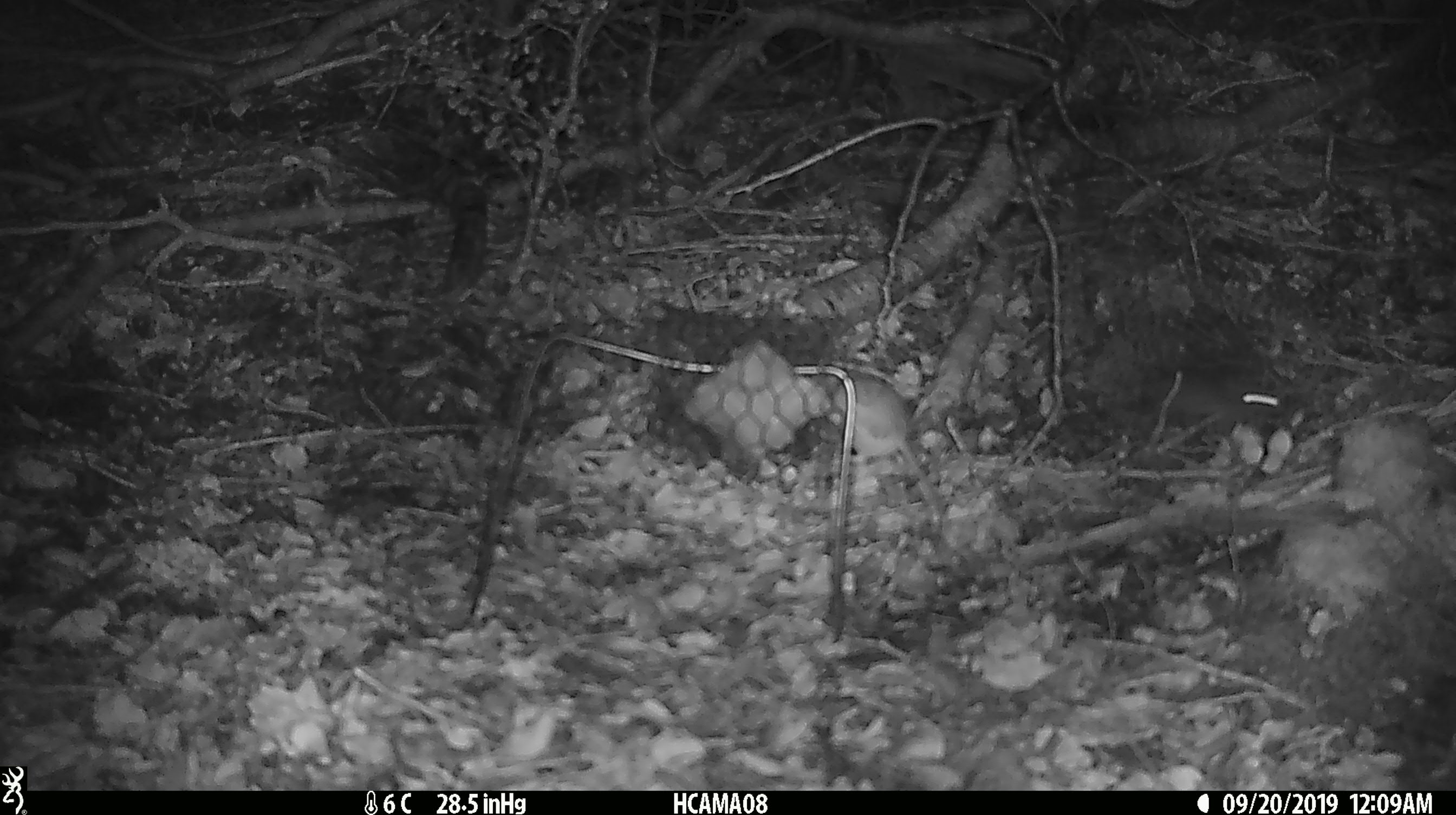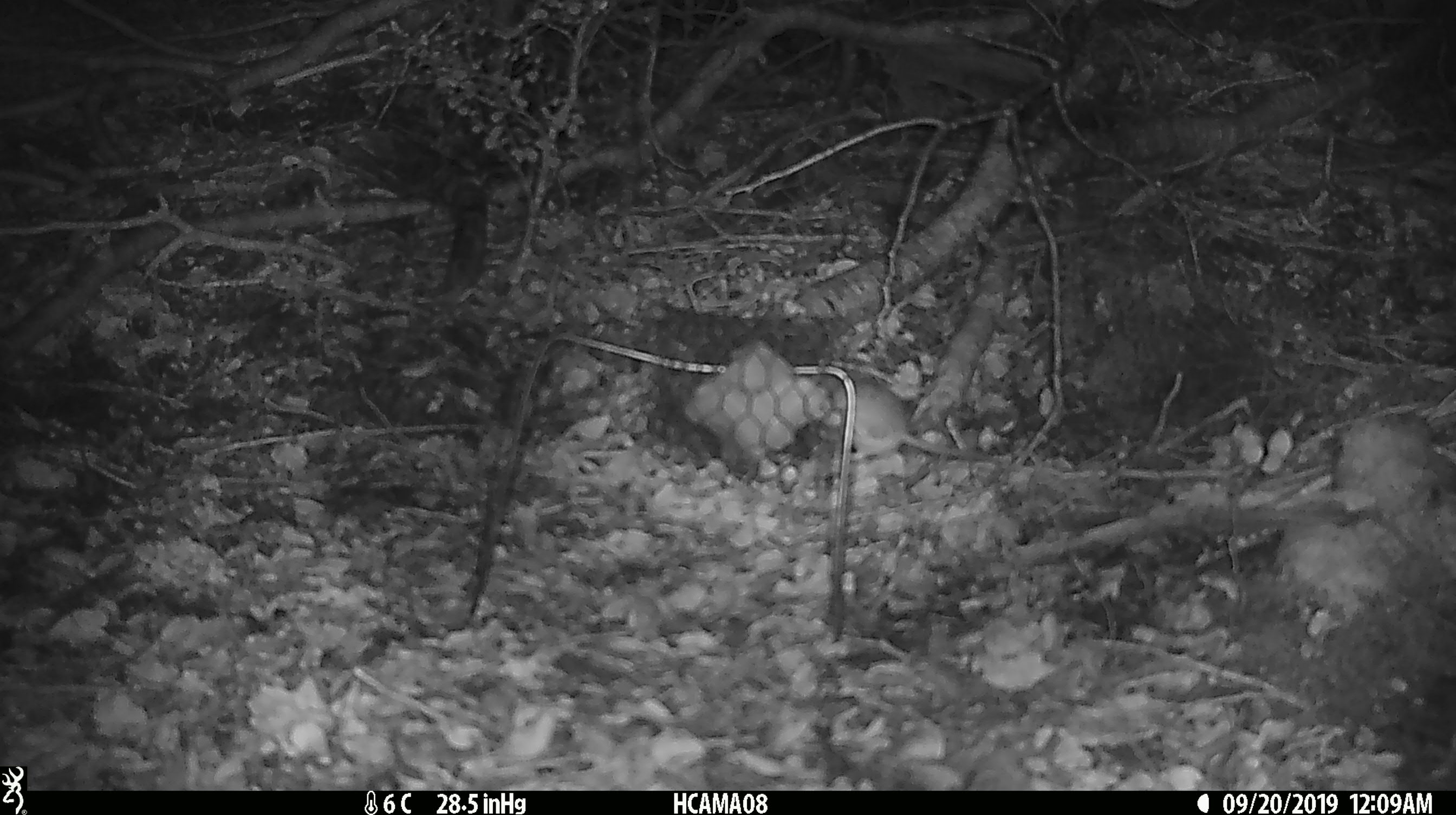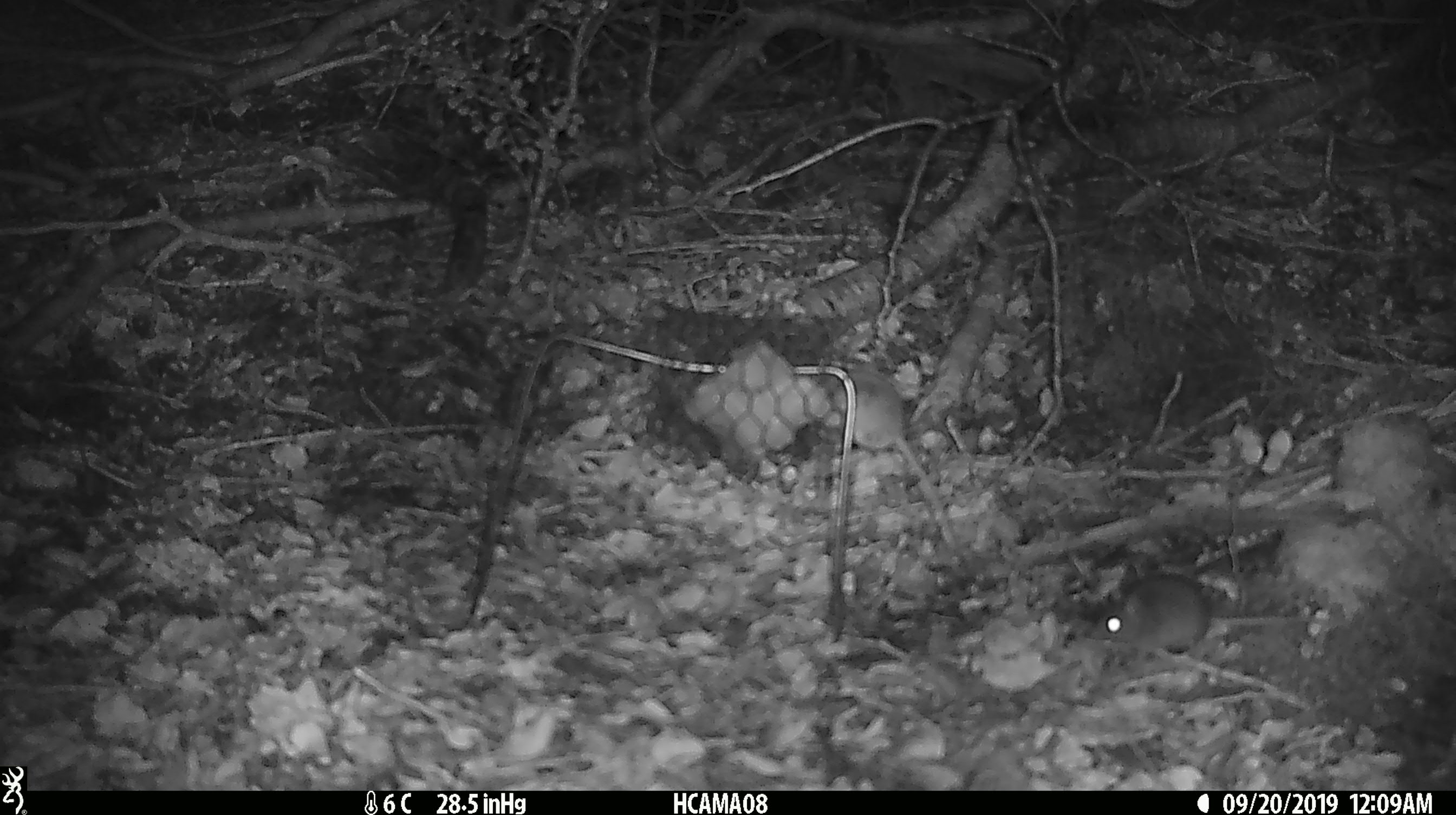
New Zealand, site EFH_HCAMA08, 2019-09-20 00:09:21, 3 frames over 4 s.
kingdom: Animalia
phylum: Chordata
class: Mammalia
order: Rodentia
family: Muridae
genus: Mus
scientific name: Mus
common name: mouse